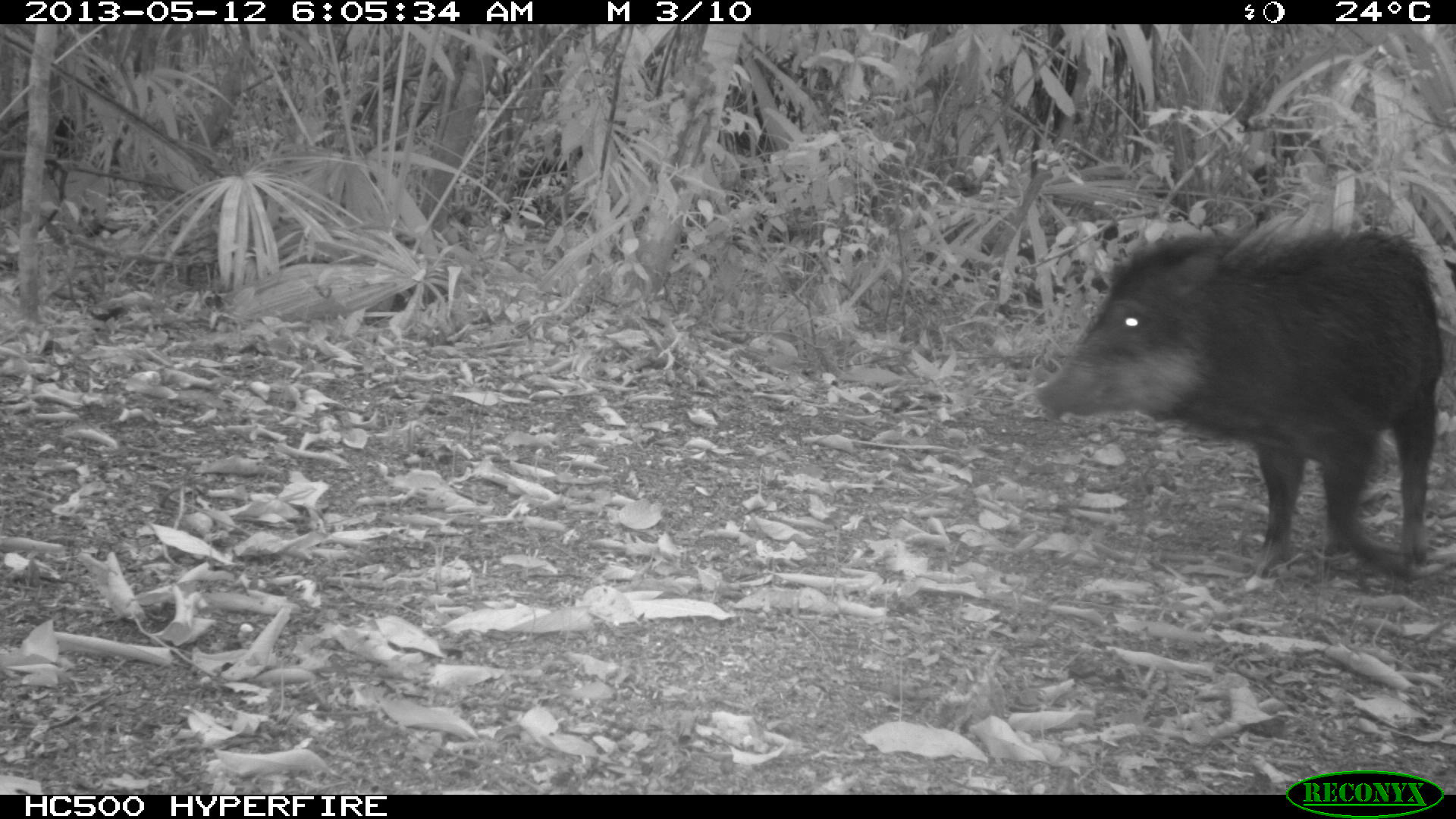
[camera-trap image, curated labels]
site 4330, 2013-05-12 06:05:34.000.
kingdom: Animalia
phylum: Chordata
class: Mammalia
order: Artiodactyla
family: Tayassuidae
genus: Tayassu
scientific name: Tayassu pecari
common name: white-lipped peccary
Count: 2.